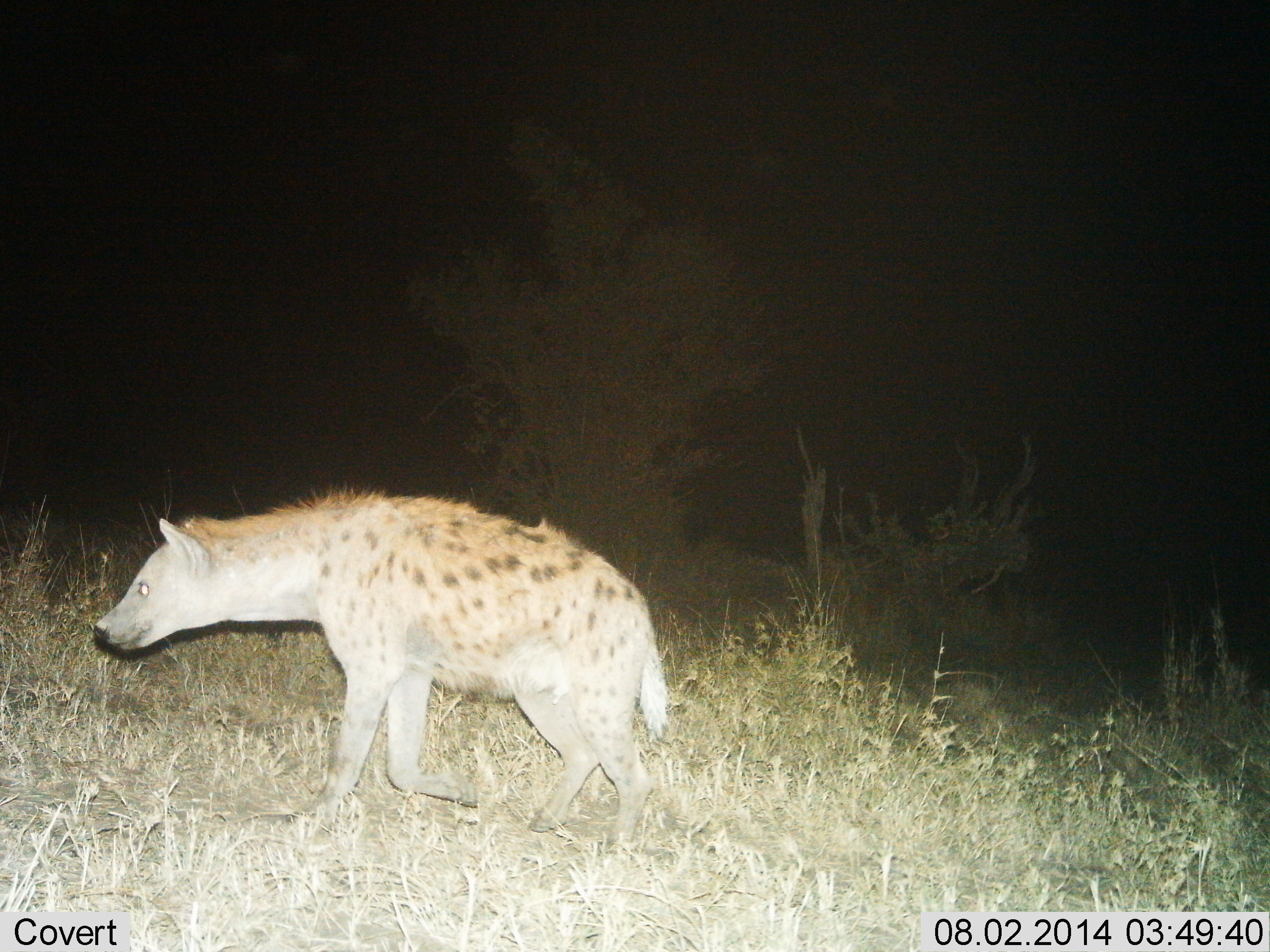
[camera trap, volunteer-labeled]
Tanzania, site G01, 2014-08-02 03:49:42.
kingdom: Animalia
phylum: Chordata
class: Mammalia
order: Carnivora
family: Hyaenidae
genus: Crocuta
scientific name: Crocuta crocuta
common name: spotted hyena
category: hyenaspotted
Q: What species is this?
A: Hyenaspotted (spotted hyena) (Crocuta crocuta).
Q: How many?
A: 1.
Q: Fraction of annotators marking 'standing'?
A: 0%.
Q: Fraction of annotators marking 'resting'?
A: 0%.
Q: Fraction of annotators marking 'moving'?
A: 100%.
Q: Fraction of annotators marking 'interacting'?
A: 0%.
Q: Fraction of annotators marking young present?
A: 0%.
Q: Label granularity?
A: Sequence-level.